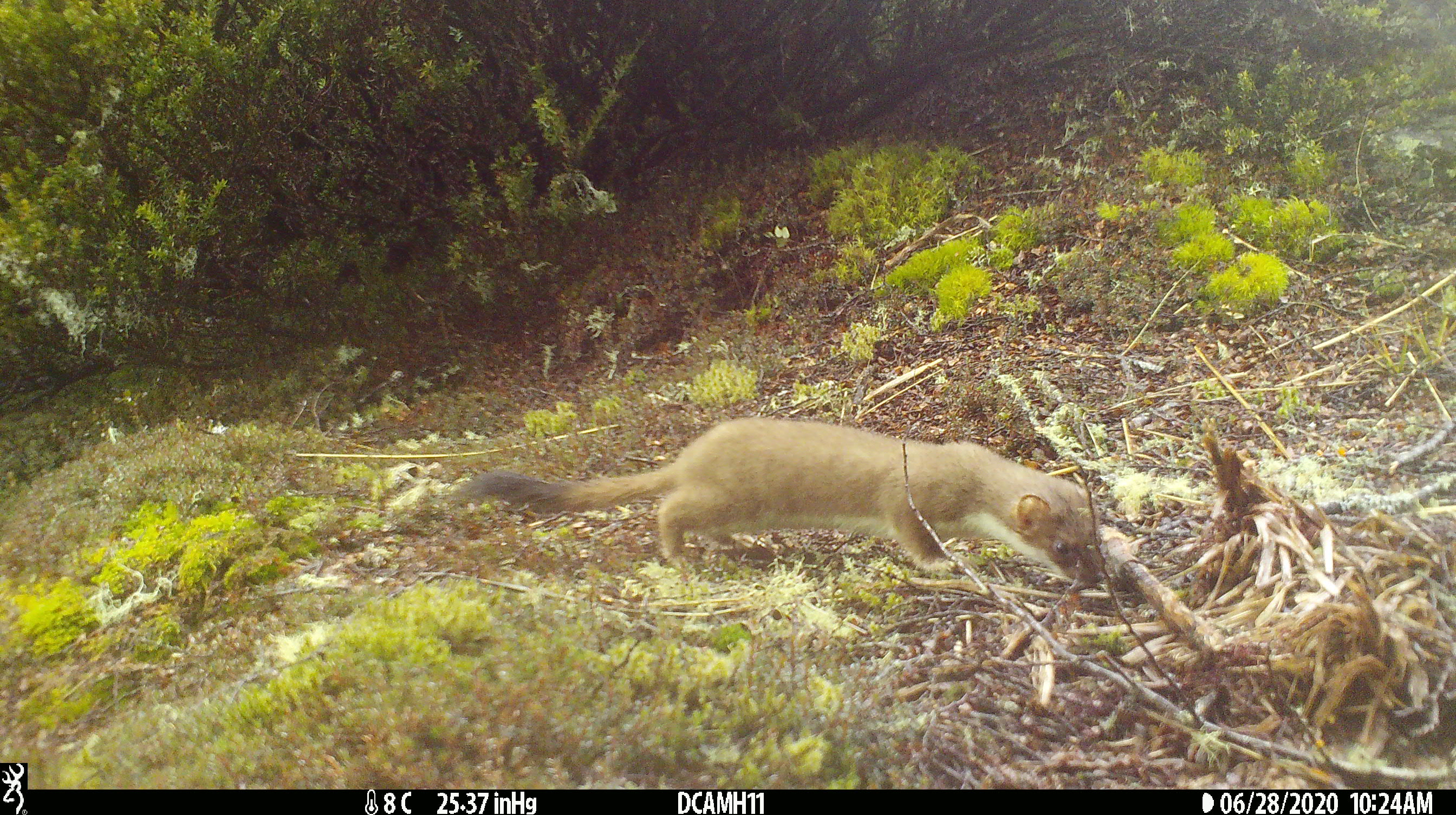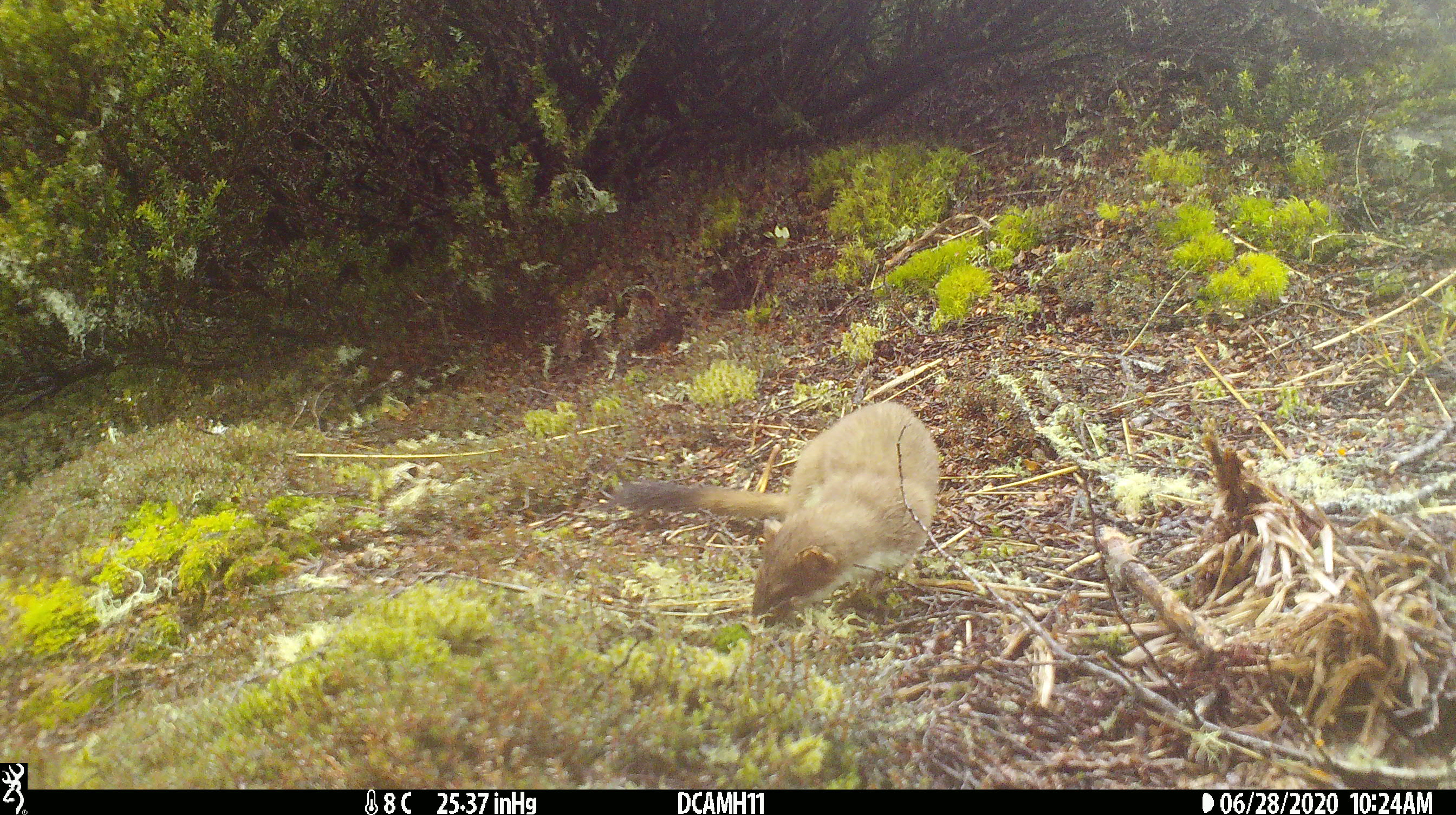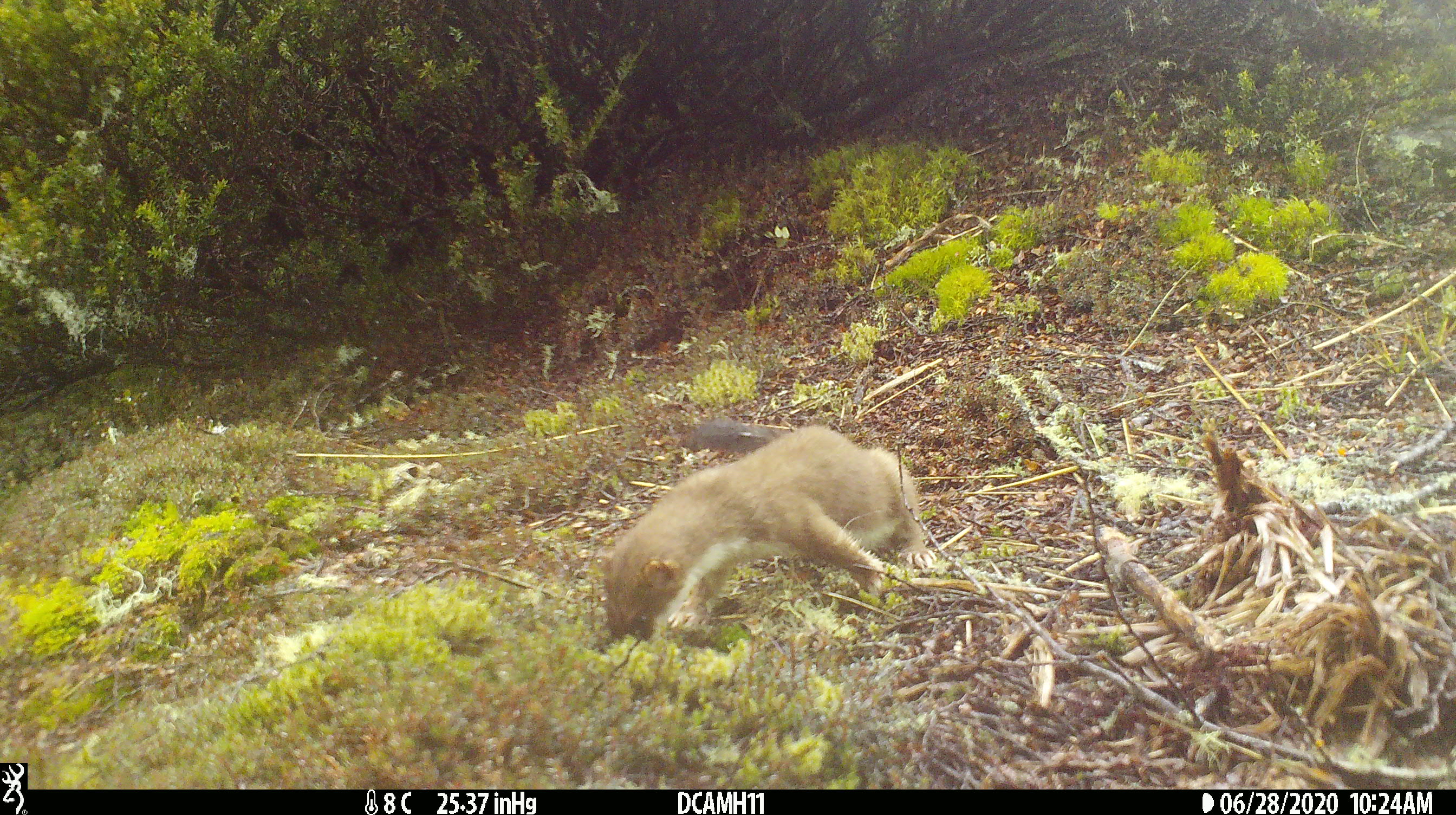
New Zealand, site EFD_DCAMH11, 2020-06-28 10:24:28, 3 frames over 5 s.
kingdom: Animalia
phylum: Chordata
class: Mammalia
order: Carnivora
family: Mustelidae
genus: Mustela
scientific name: Mustela erminea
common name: stoat